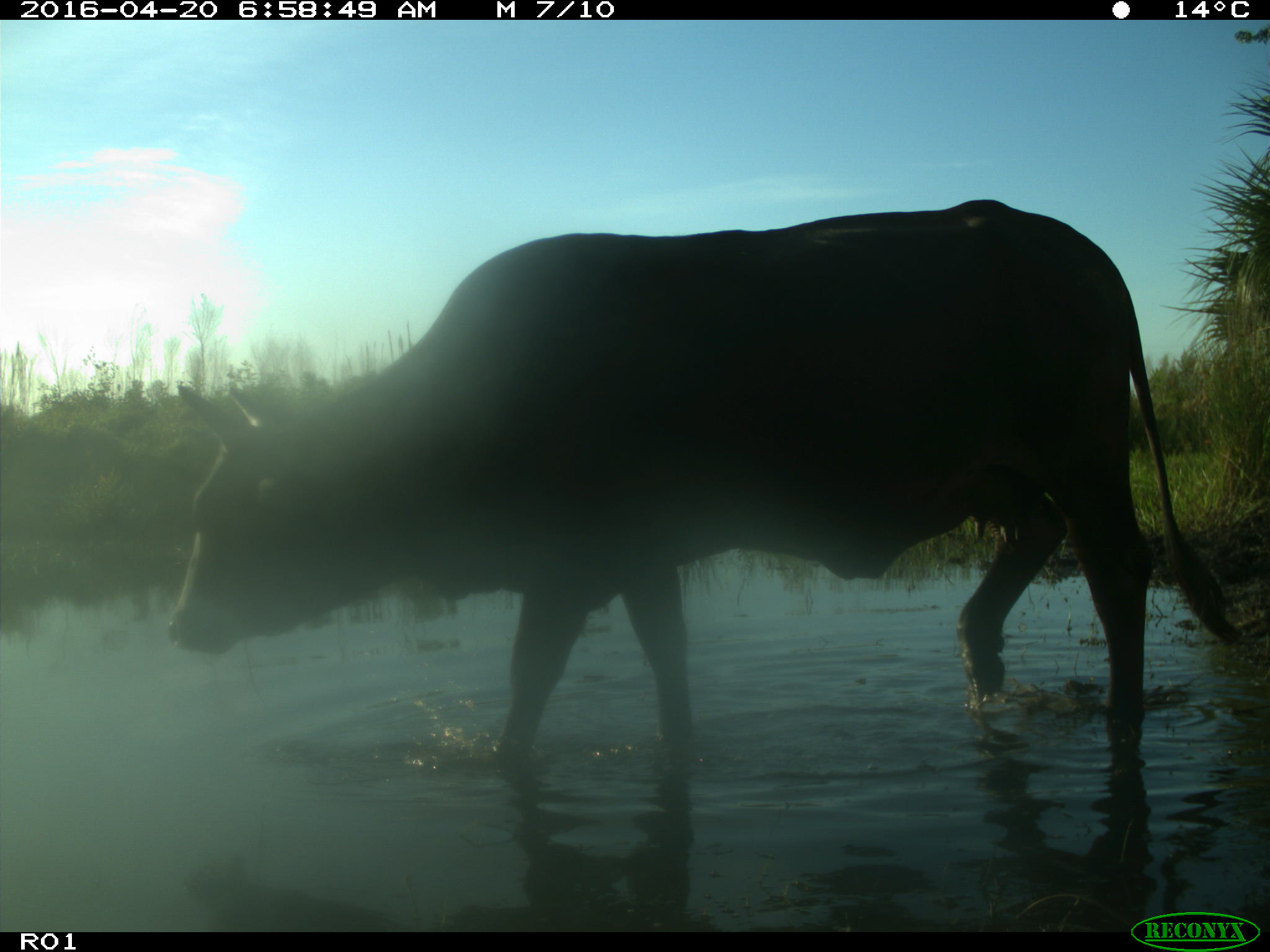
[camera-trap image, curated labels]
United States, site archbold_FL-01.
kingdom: Animalia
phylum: Chordata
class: Mammalia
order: Artiodactyla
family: Bovidae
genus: Bos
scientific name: Bos taurus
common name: domestic cow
Bos taurus (domestic cow).